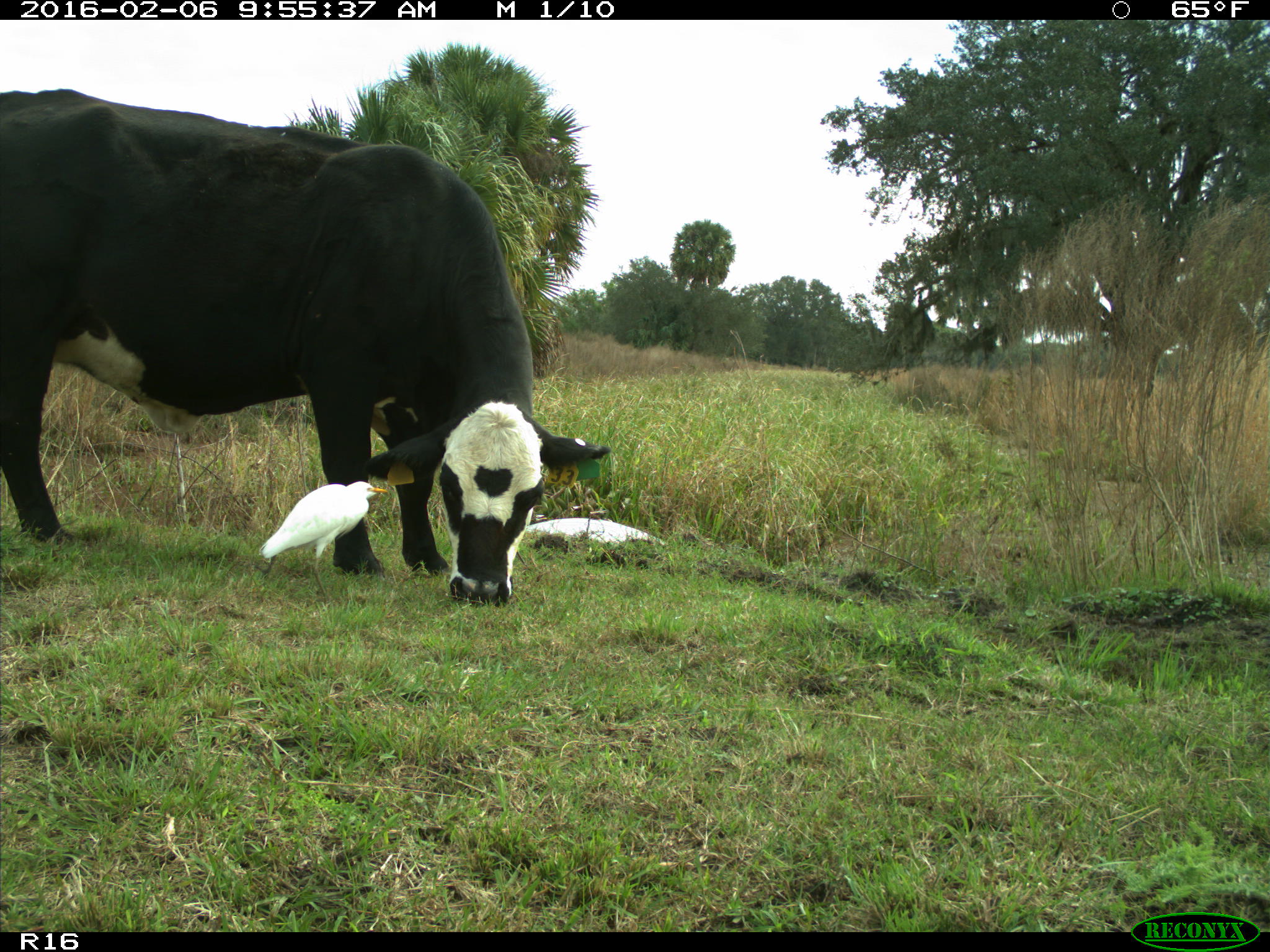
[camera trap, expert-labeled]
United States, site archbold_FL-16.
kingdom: Animalia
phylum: Chordata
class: Mammalia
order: Artiodactyla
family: Bovidae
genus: Bos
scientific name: Bos taurus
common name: domestic cow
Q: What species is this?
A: Bos taurus (domestic cow).